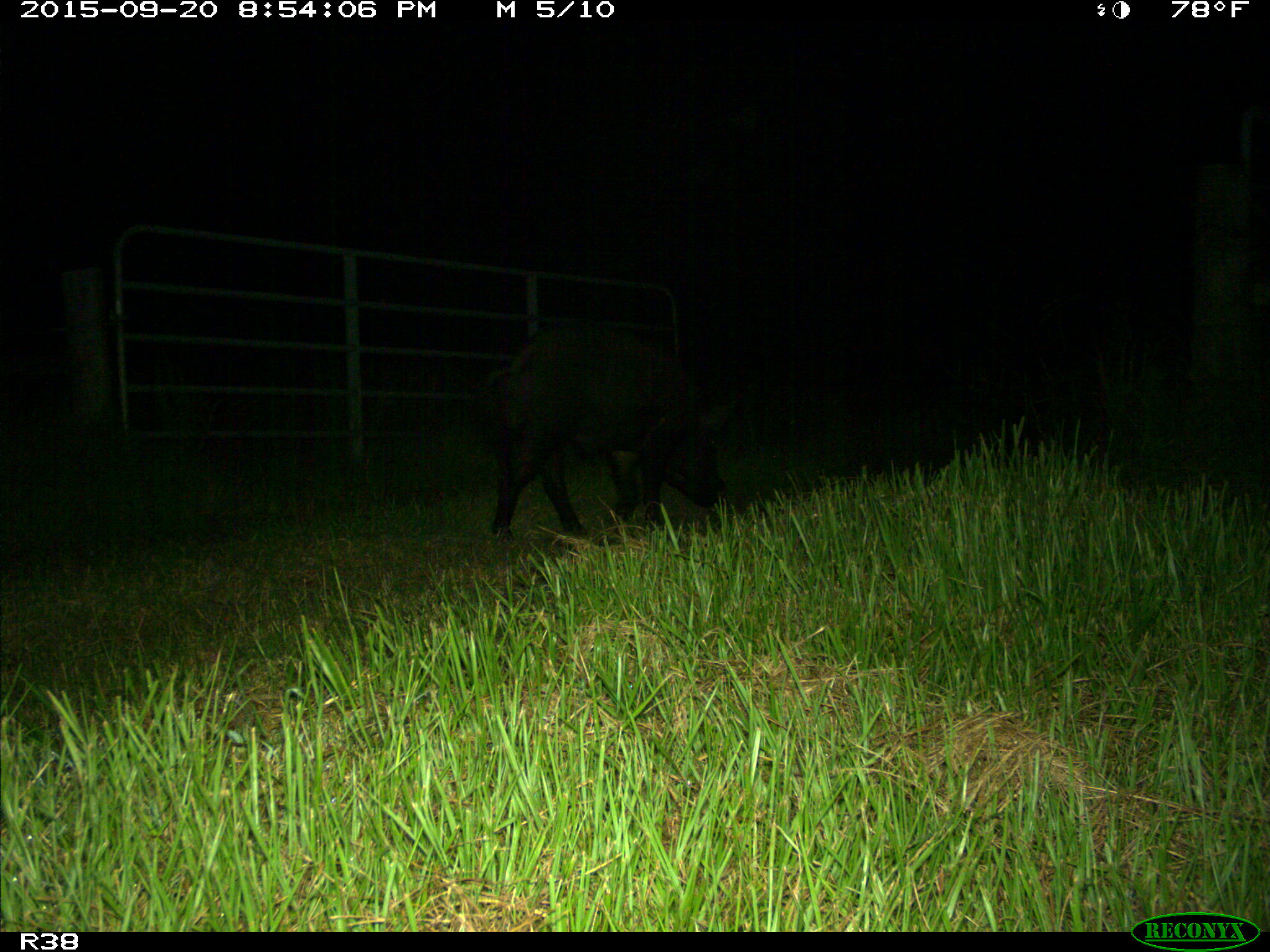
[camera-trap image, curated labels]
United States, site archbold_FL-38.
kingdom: Animalia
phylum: Chordata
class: Mammalia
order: Artiodactyla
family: Suidae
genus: Sus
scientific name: Sus scrofa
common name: wild boar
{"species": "Sus scrofa (wild boar)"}